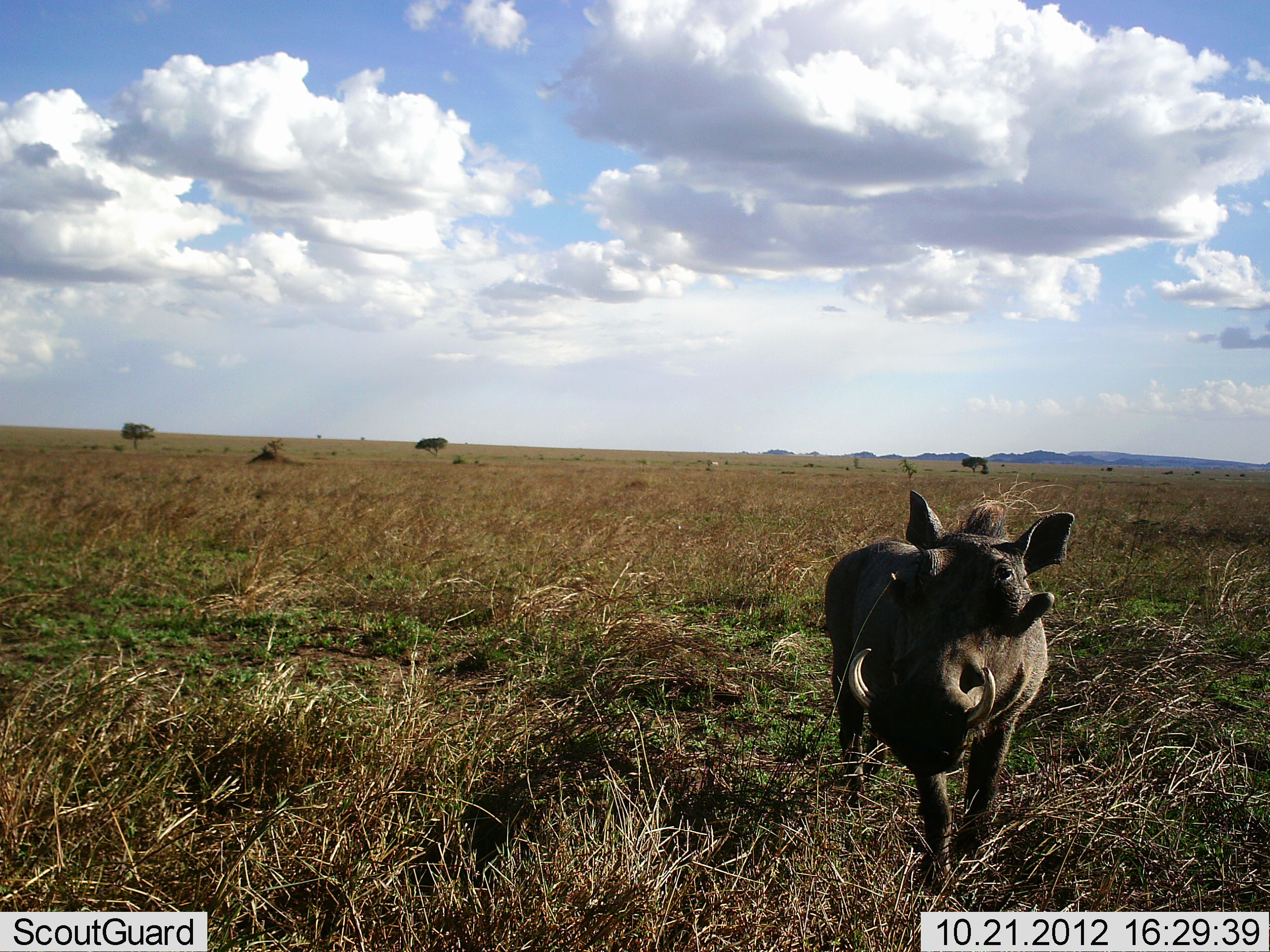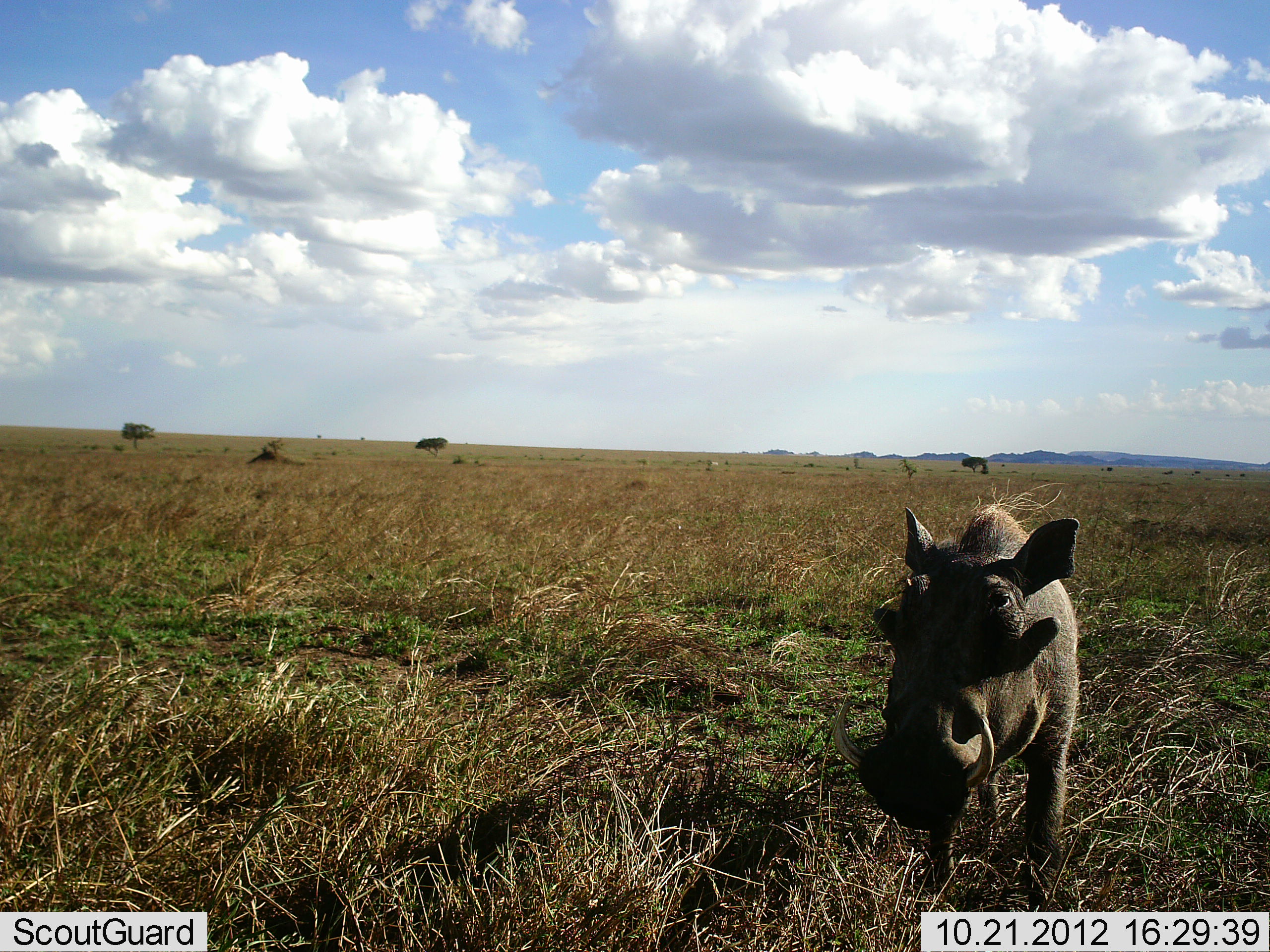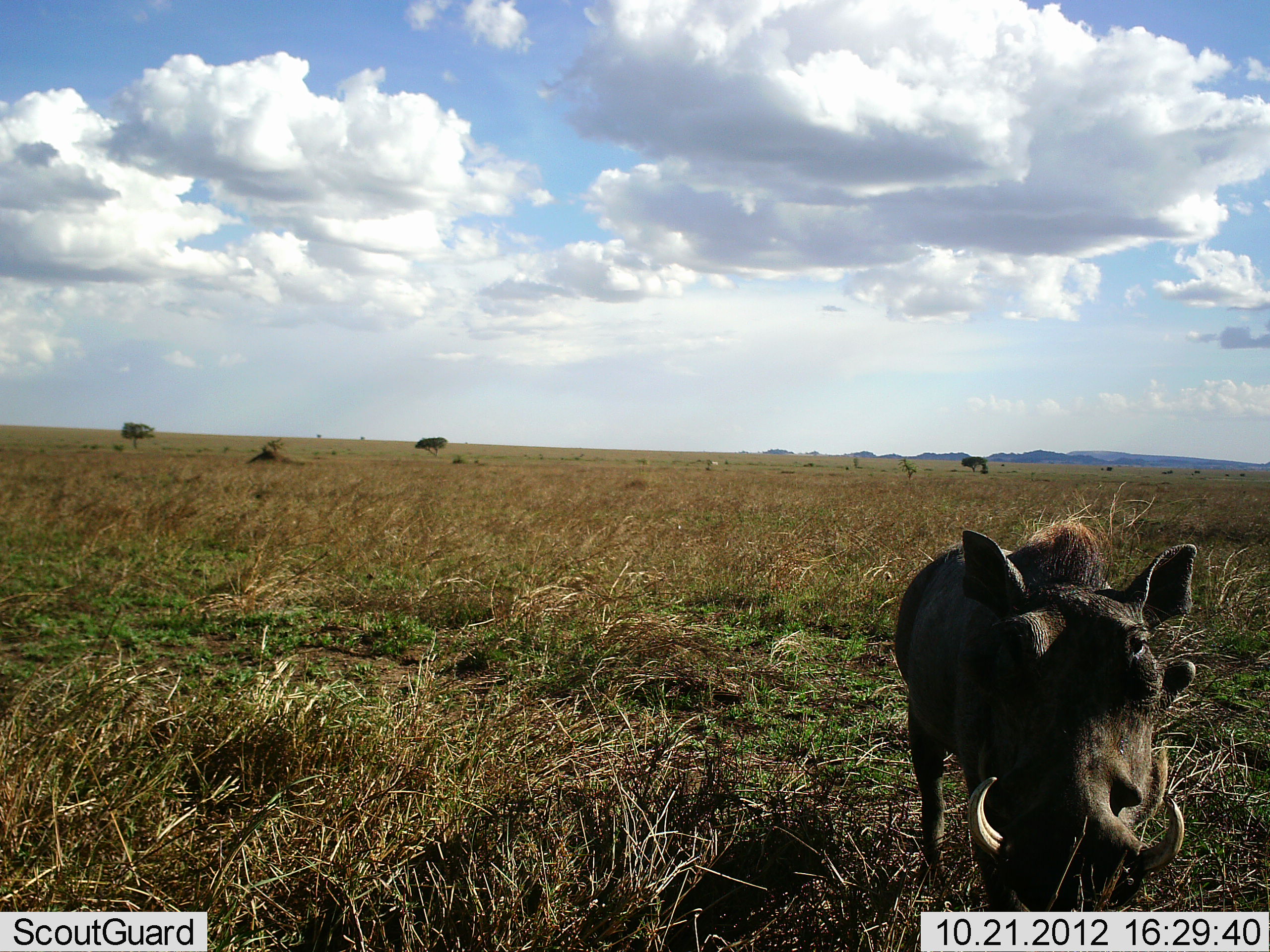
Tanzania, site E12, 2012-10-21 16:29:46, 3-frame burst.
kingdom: Animalia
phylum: Chordata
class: Mammalia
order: Artiodactyla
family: Suidae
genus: Phacochoerus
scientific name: Phacochoerus africanus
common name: warthog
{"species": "warthog (Phacochoerus africanus)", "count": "1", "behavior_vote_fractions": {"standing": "30%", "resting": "0%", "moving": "70%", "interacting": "0%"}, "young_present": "0%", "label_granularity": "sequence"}